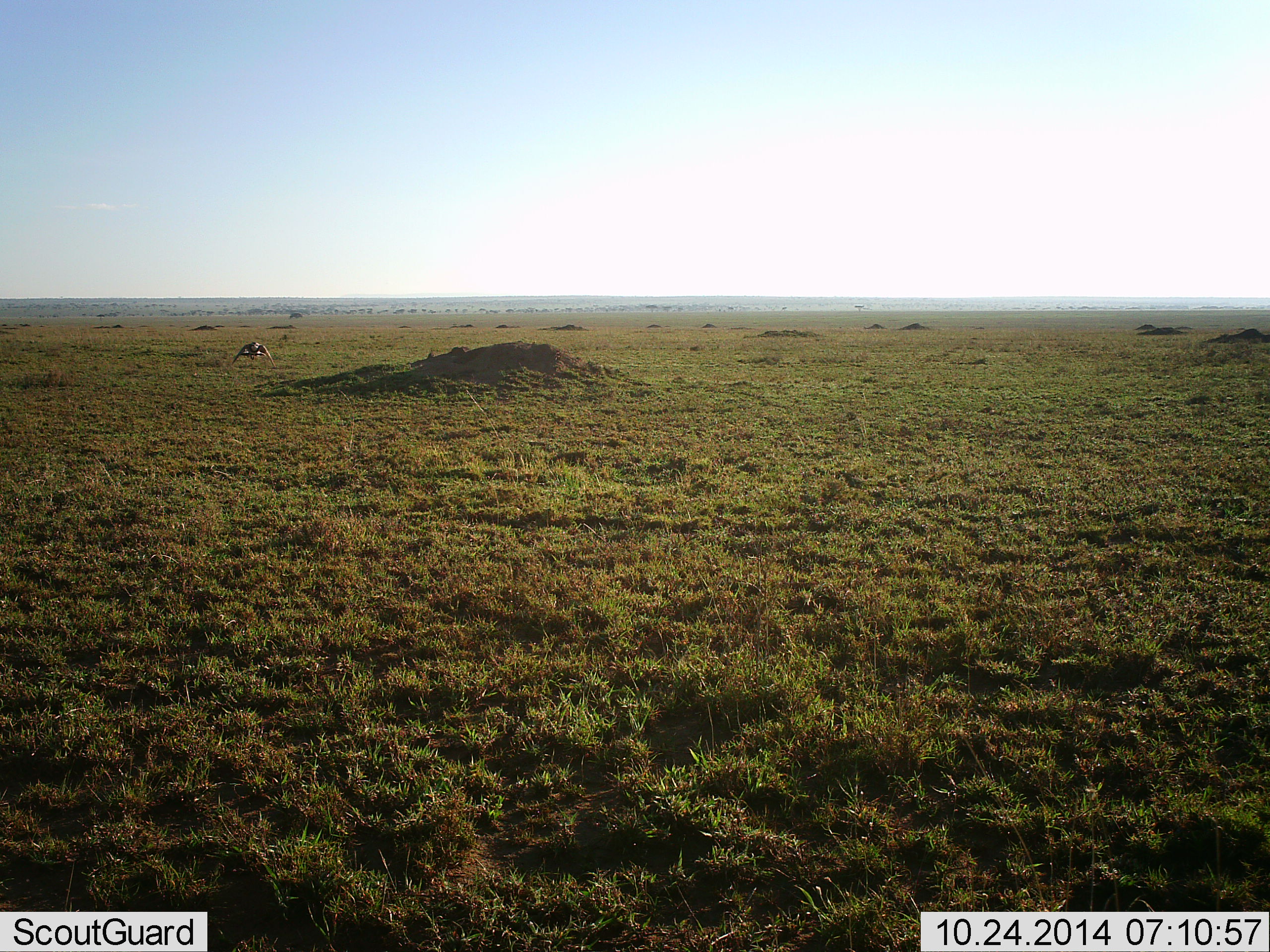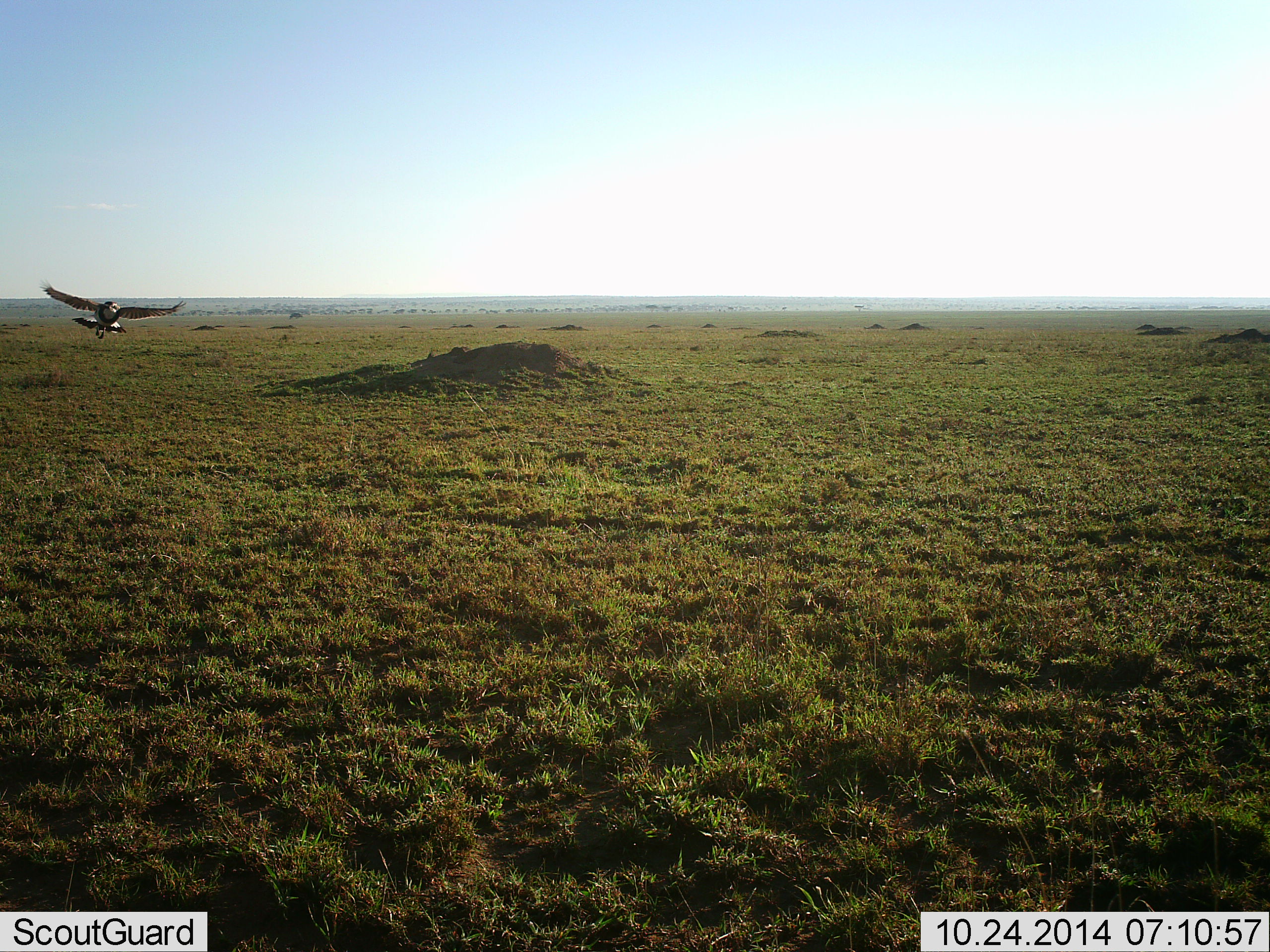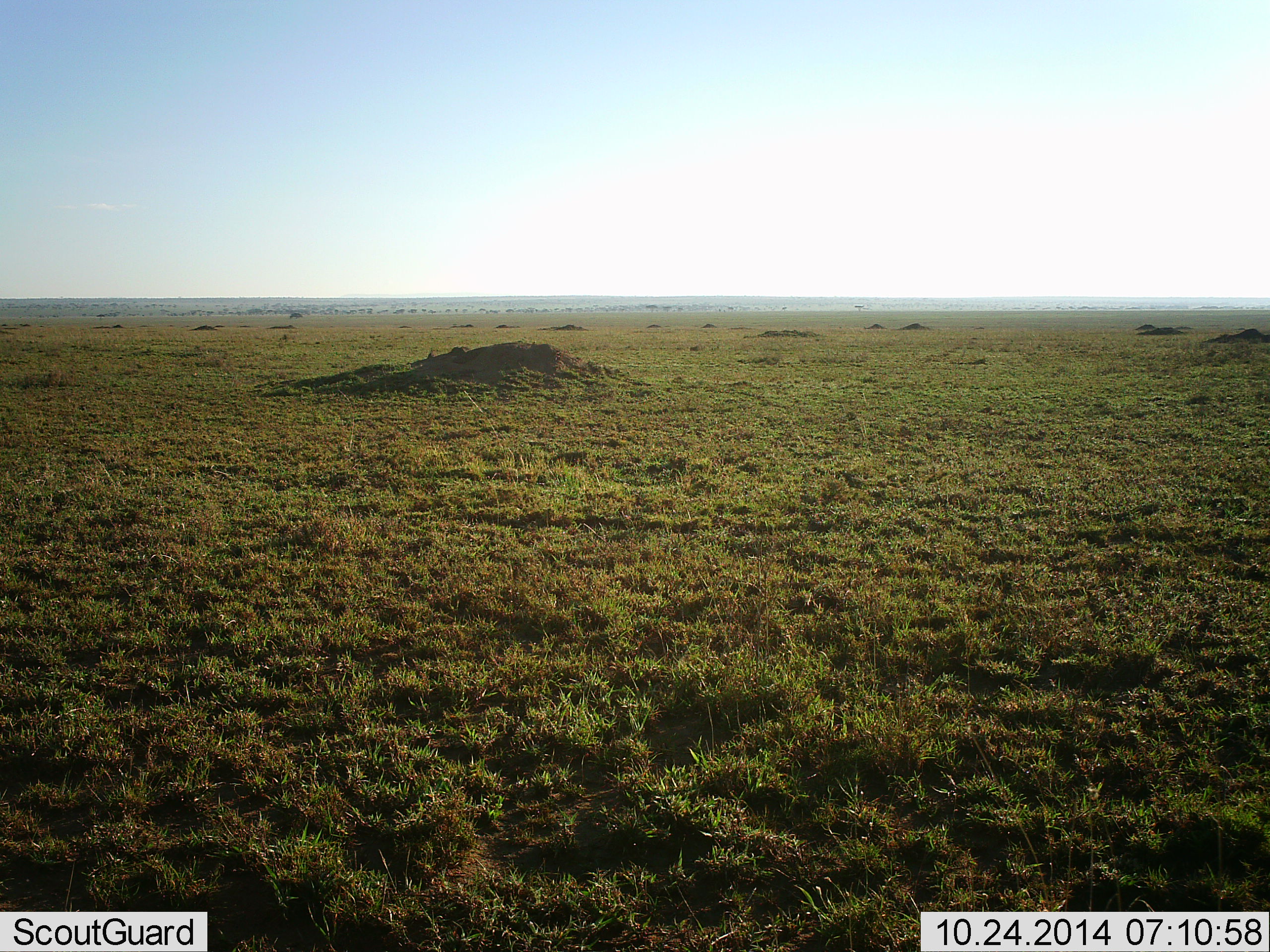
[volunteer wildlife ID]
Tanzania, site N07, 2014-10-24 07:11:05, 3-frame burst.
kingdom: Animalia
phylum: Chordata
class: Aves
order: Accipitriformes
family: Accipitridae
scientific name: Accipitridae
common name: vulture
Vulture (Accipitridae), count 1. Behavior (volunteer vote fractions): standing 0%, resting 0%, moving 100%, interacting 0%. Young present (vote fraction): 0%. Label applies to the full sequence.